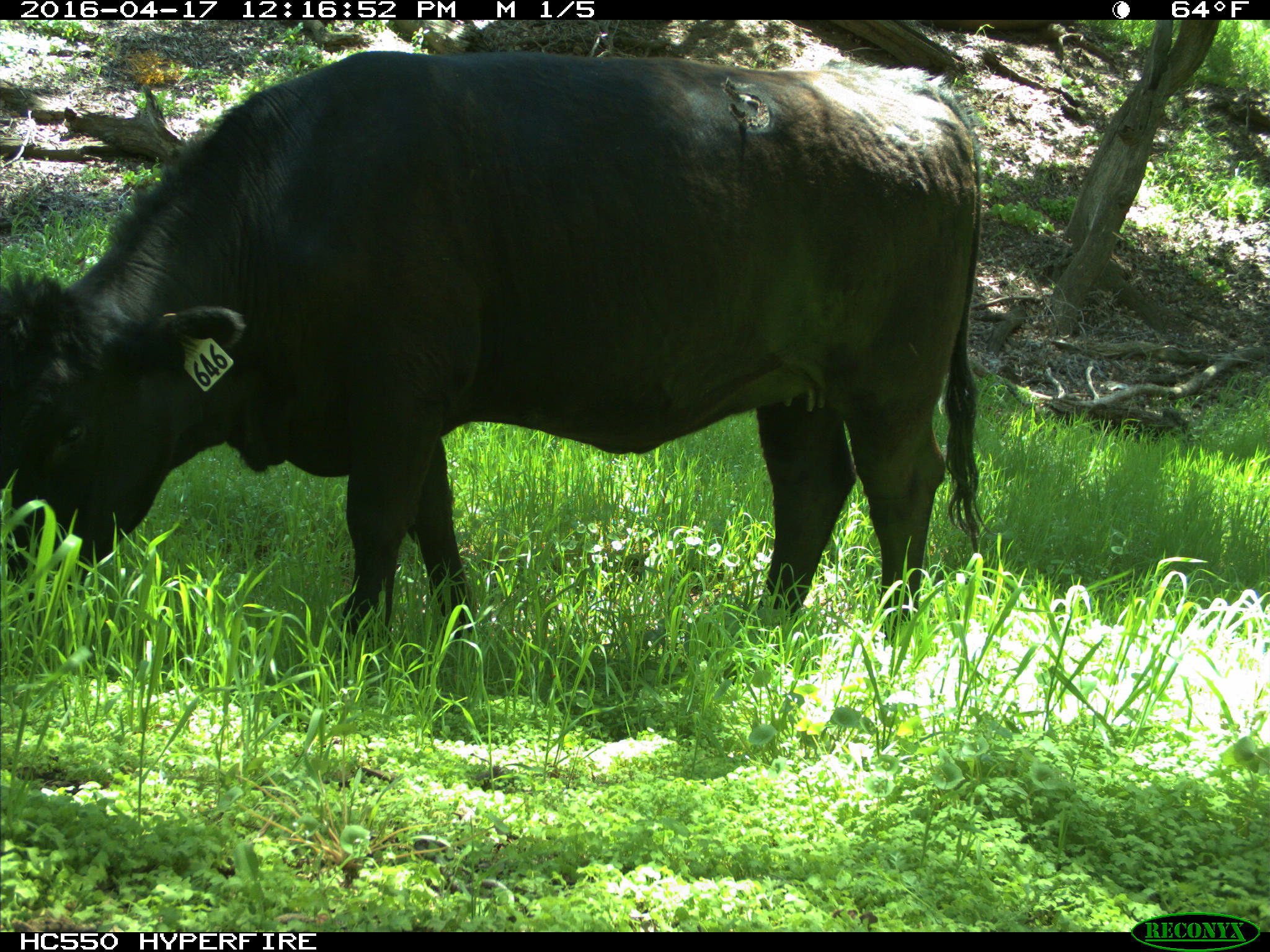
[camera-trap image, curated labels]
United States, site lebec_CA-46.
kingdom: Animalia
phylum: Chordata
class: Mammalia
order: Artiodactyla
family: Bovidae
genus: Bos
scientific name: Bos taurus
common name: domestic cow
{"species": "Bos taurus (domestic cow)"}